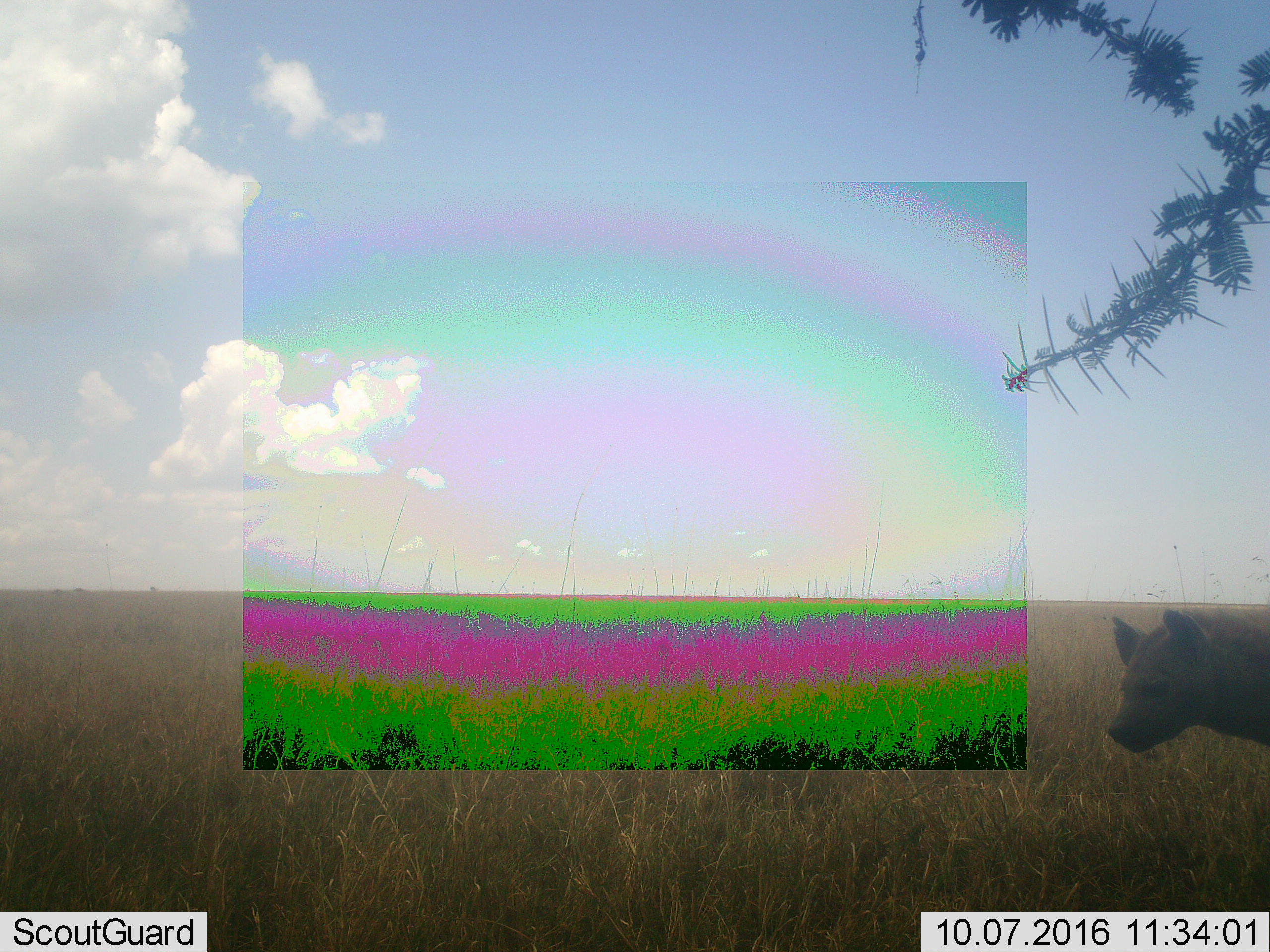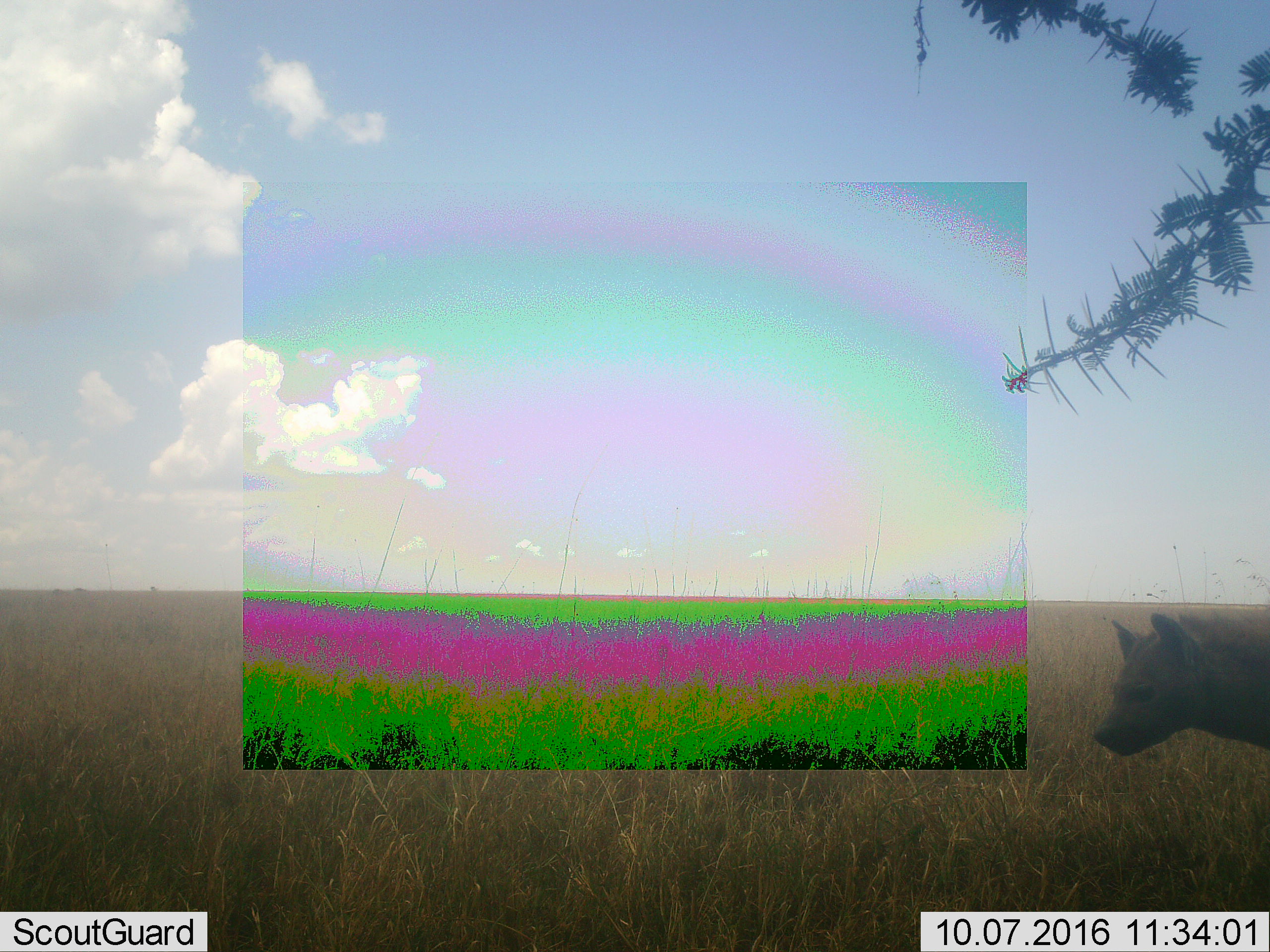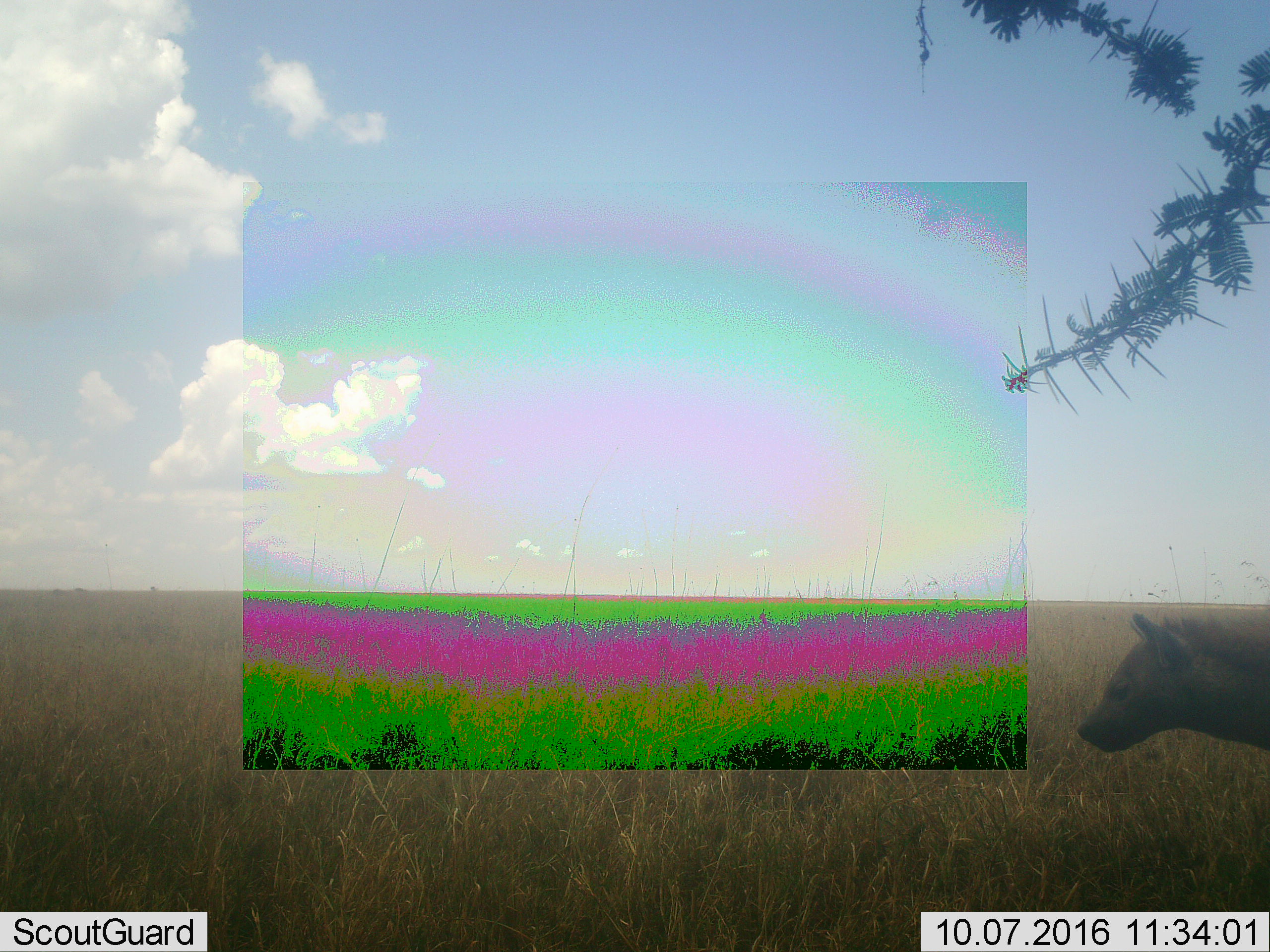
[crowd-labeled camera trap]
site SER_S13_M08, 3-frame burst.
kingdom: Animalia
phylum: Chordata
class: Mammalia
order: Carnivora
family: Hyaenidae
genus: Crocuta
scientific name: Crocuta crocuta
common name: spotted hyena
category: hyenaspotted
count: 1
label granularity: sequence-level